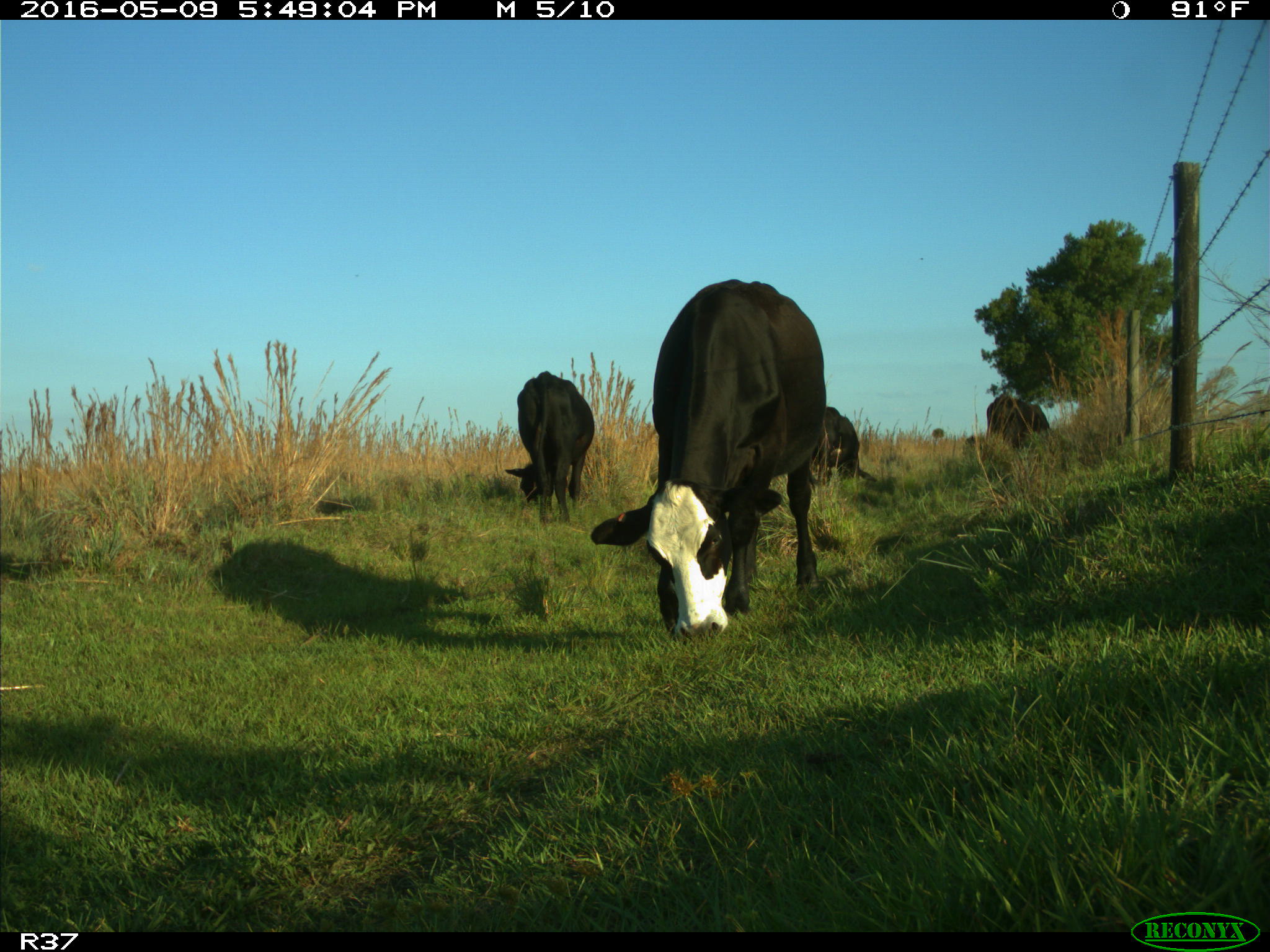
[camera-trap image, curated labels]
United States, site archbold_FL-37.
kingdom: Animalia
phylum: Chordata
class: Mammalia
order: Artiodactyla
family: Bovidae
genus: Bos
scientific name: Bos taurus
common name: domestic cow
Bos taurus (domestic cow).